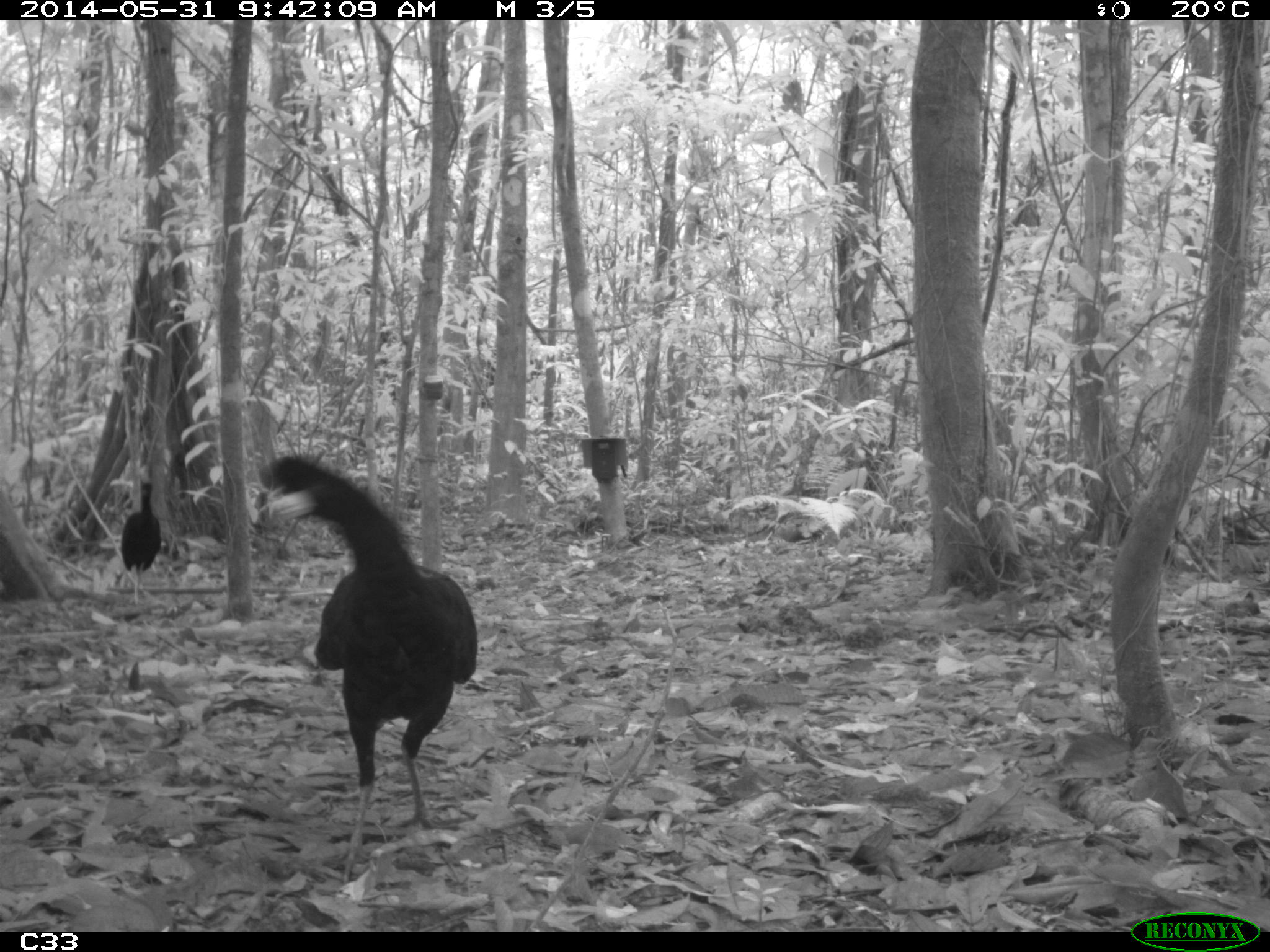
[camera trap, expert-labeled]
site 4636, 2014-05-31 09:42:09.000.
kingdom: Animalia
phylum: Chordata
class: Aves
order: Galliformes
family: Cracidae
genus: Crax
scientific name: Crax alector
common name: black curassow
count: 1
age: adult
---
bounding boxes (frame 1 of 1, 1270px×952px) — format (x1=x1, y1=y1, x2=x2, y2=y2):
crax alector: (x1=254, y1=448, x2=478, y2=884); (x1=118, y1=476, x2=162, y2=604)